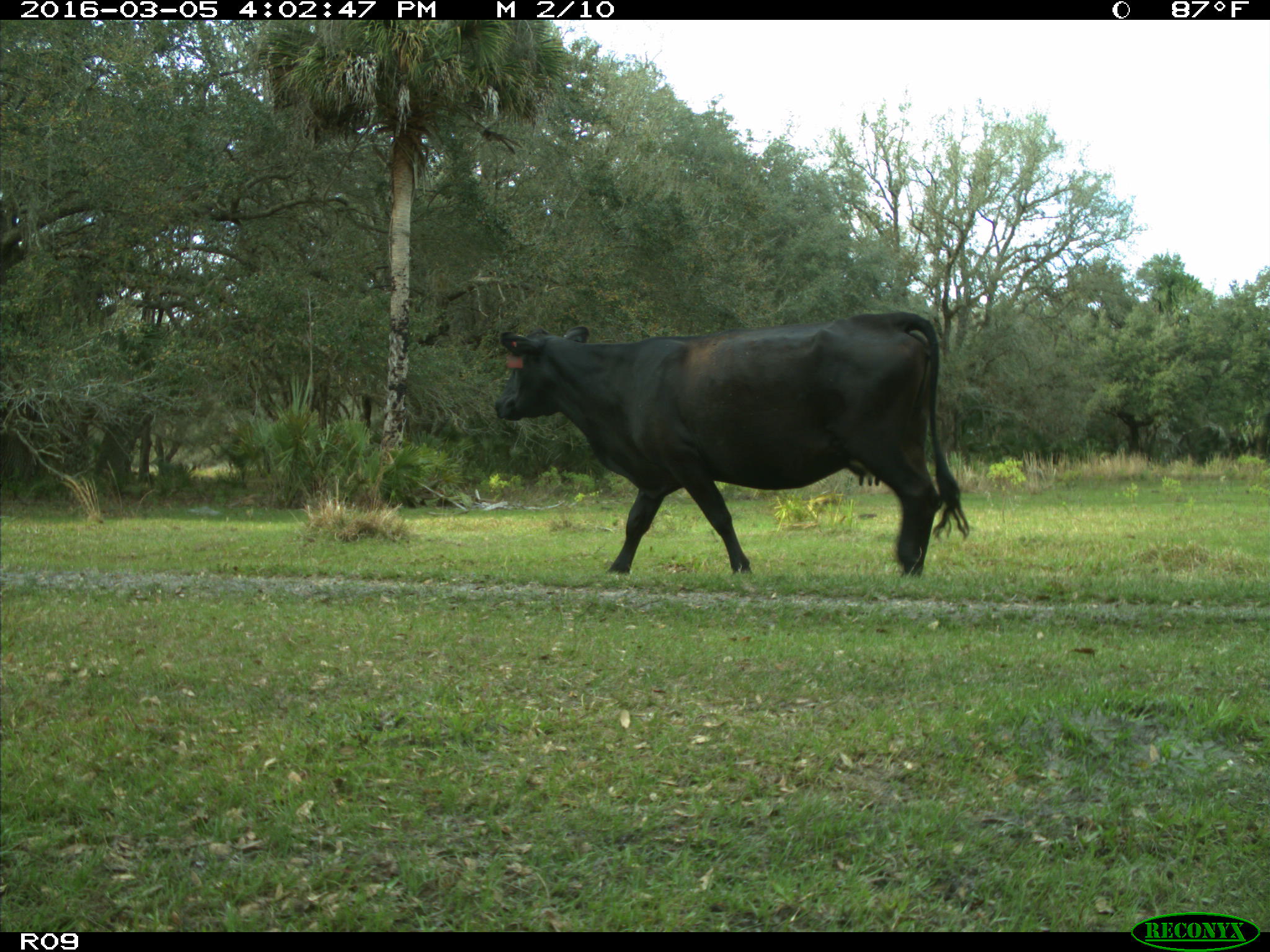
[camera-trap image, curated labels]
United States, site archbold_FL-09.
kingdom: Animalia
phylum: Chordata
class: Mammalia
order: Artiodactyla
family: Bovidae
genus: Bos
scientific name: Bos taurus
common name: domestic cow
Bos taurus (domestic cow).